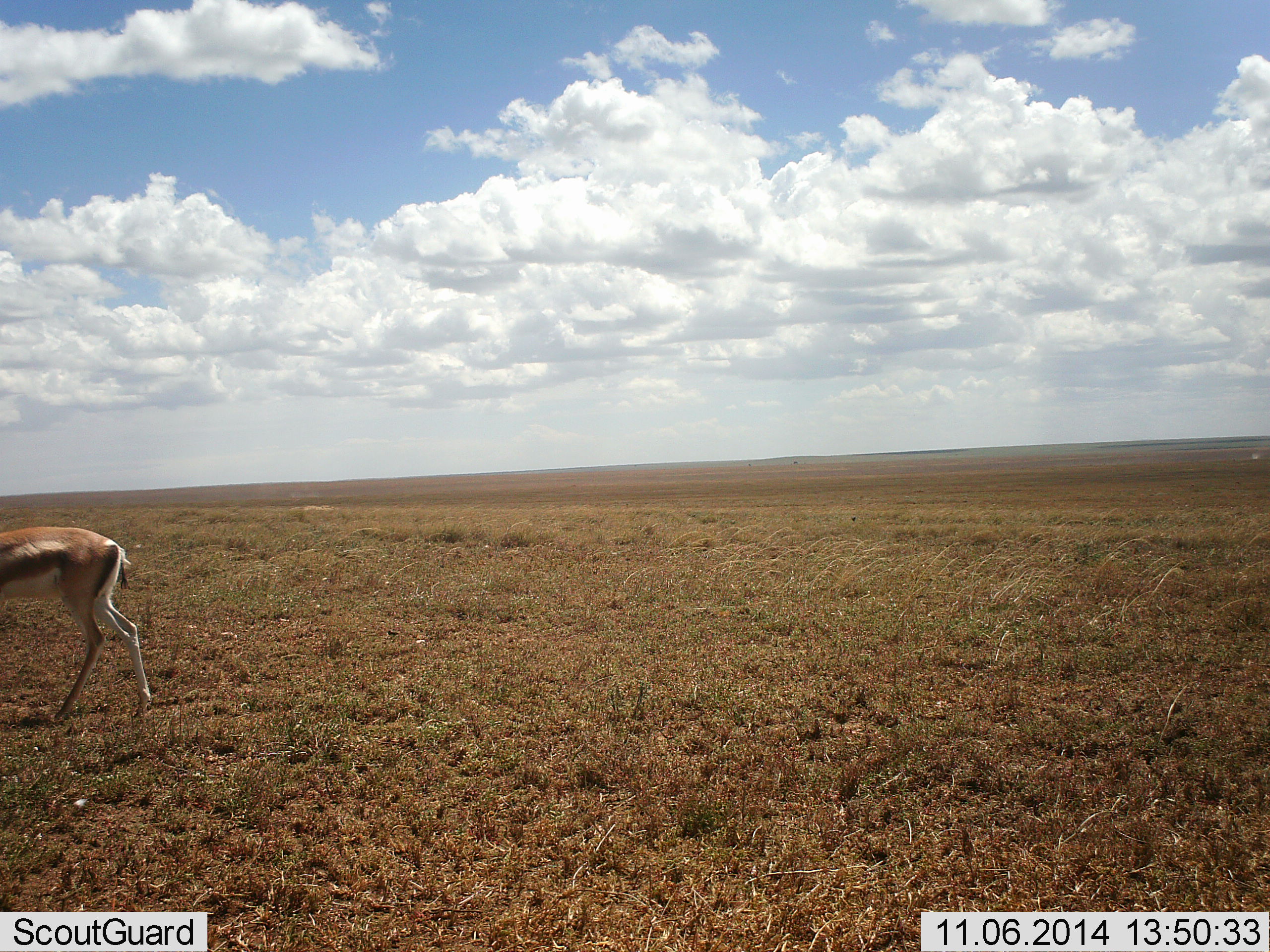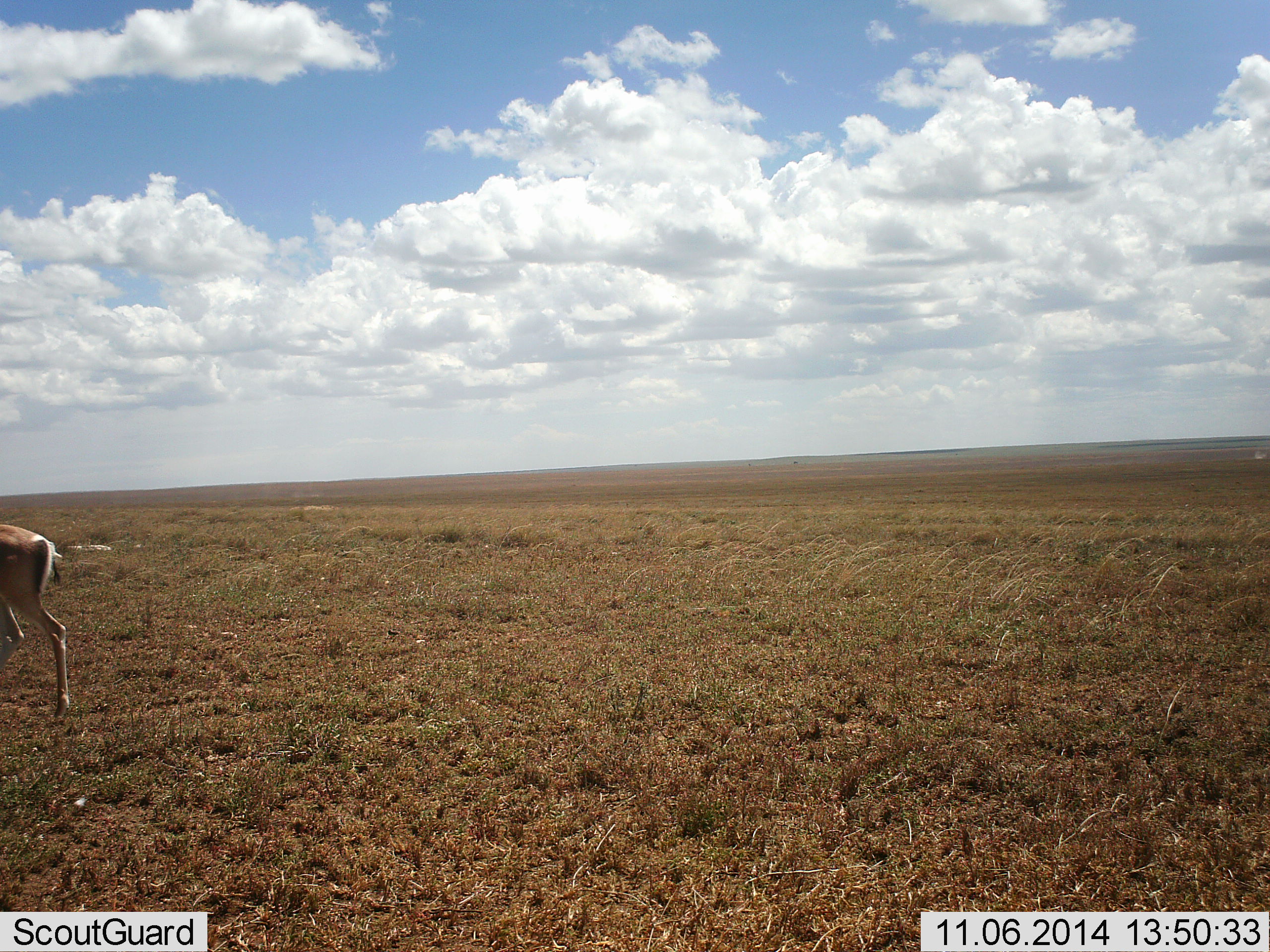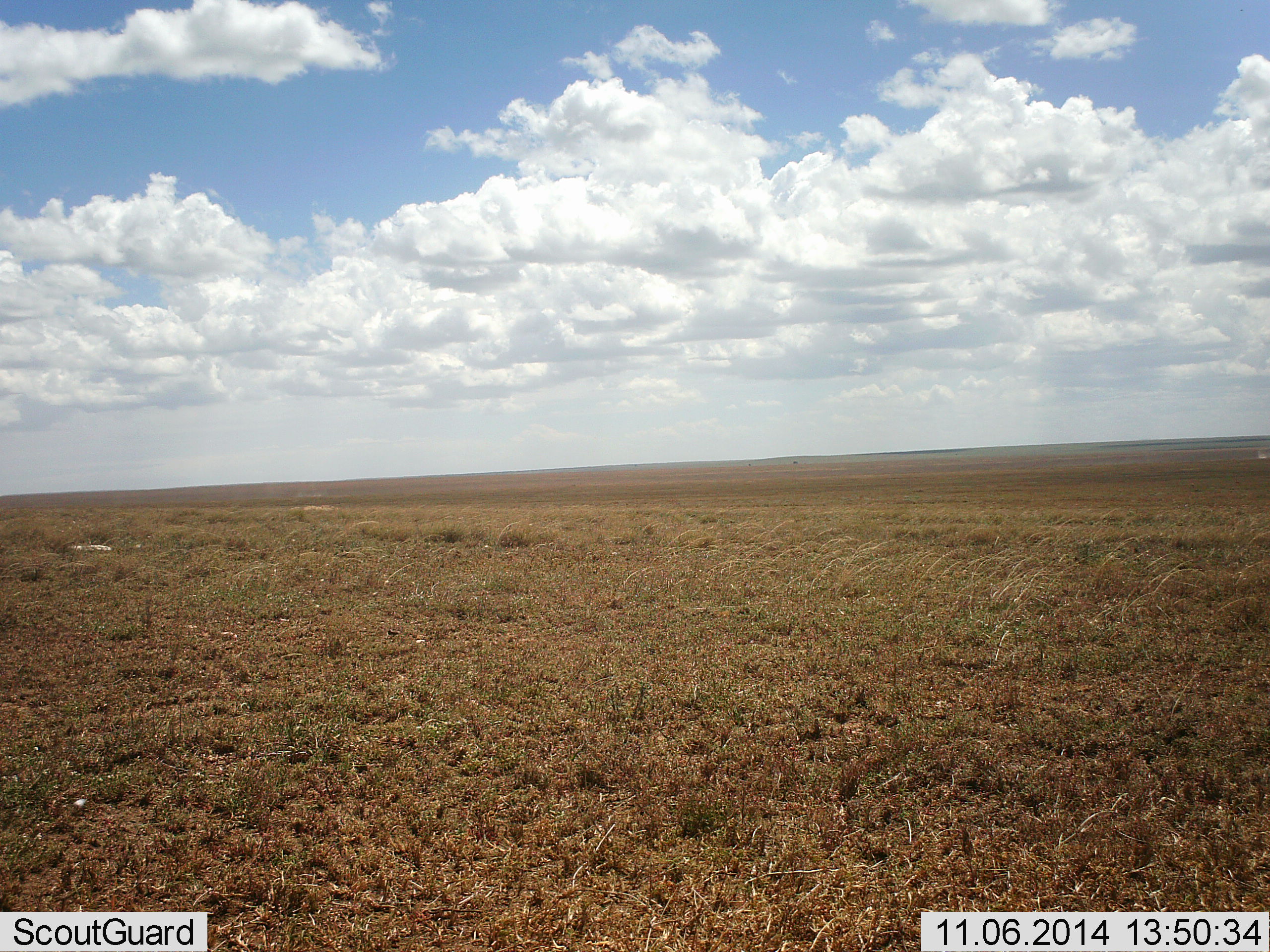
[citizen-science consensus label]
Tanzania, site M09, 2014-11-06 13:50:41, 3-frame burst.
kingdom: Animalia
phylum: Chordata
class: Mammalia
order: Artiodactyla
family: Bovidae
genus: Eudorcas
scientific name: Eudorcas thomsonii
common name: thomson's gazelle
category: gazellethomsons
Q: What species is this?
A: Gazellethomsons (thomson's gazelle) (Eudorcas thomsonii).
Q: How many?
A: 1.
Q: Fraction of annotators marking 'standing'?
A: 10%.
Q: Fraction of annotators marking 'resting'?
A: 0%.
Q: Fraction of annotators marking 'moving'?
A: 100%.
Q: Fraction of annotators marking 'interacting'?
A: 0%.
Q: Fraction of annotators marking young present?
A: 0%.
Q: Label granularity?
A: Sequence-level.